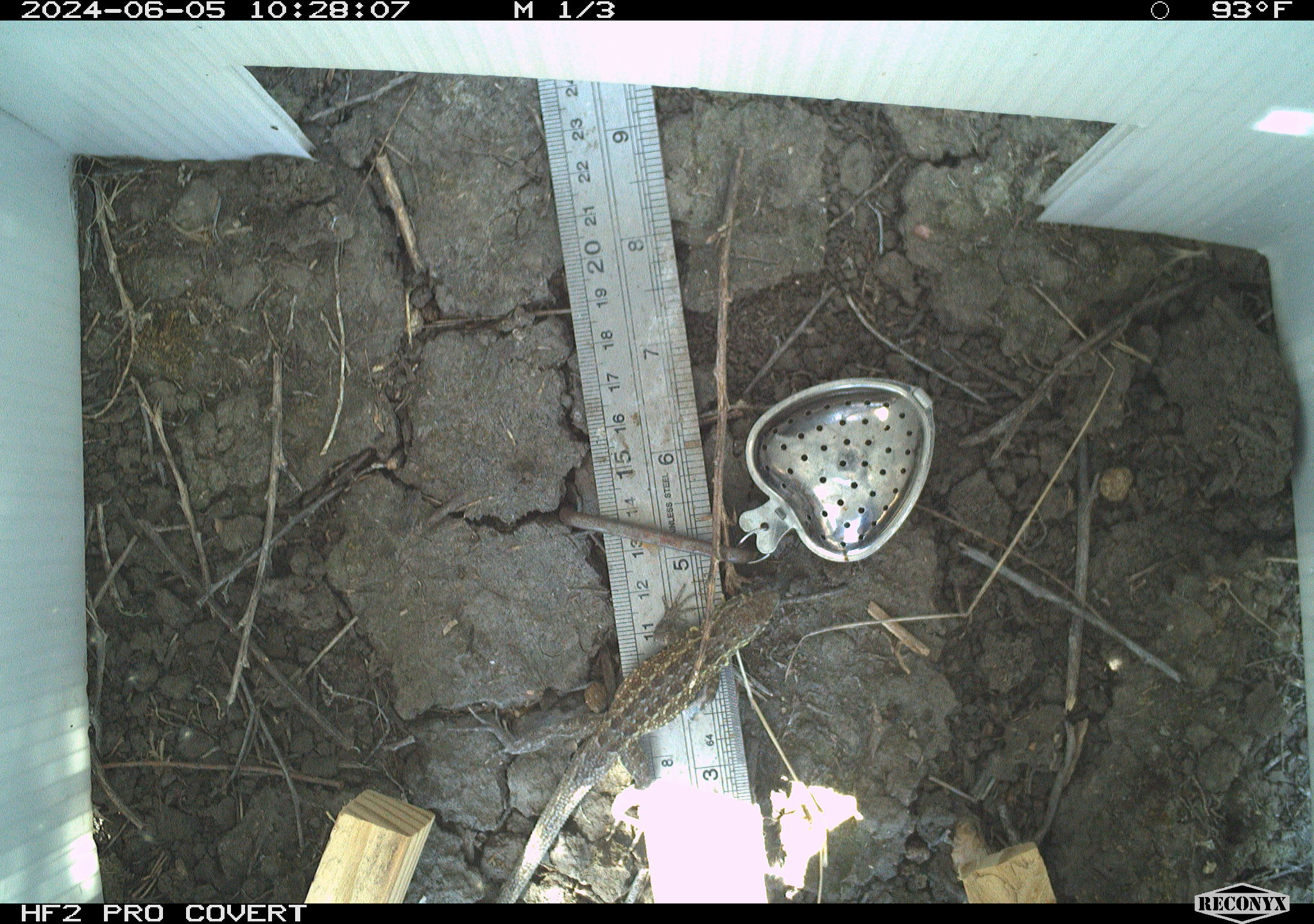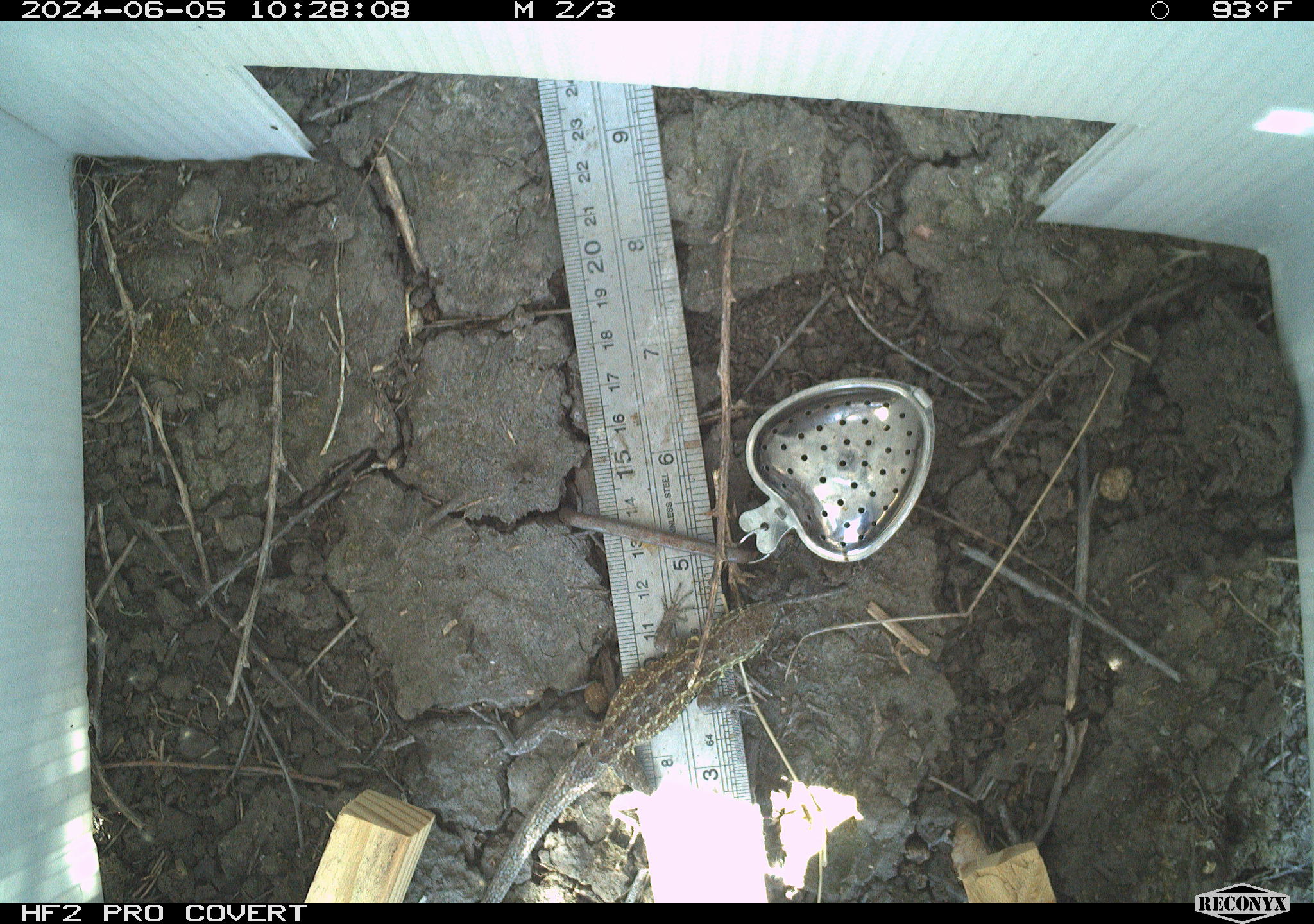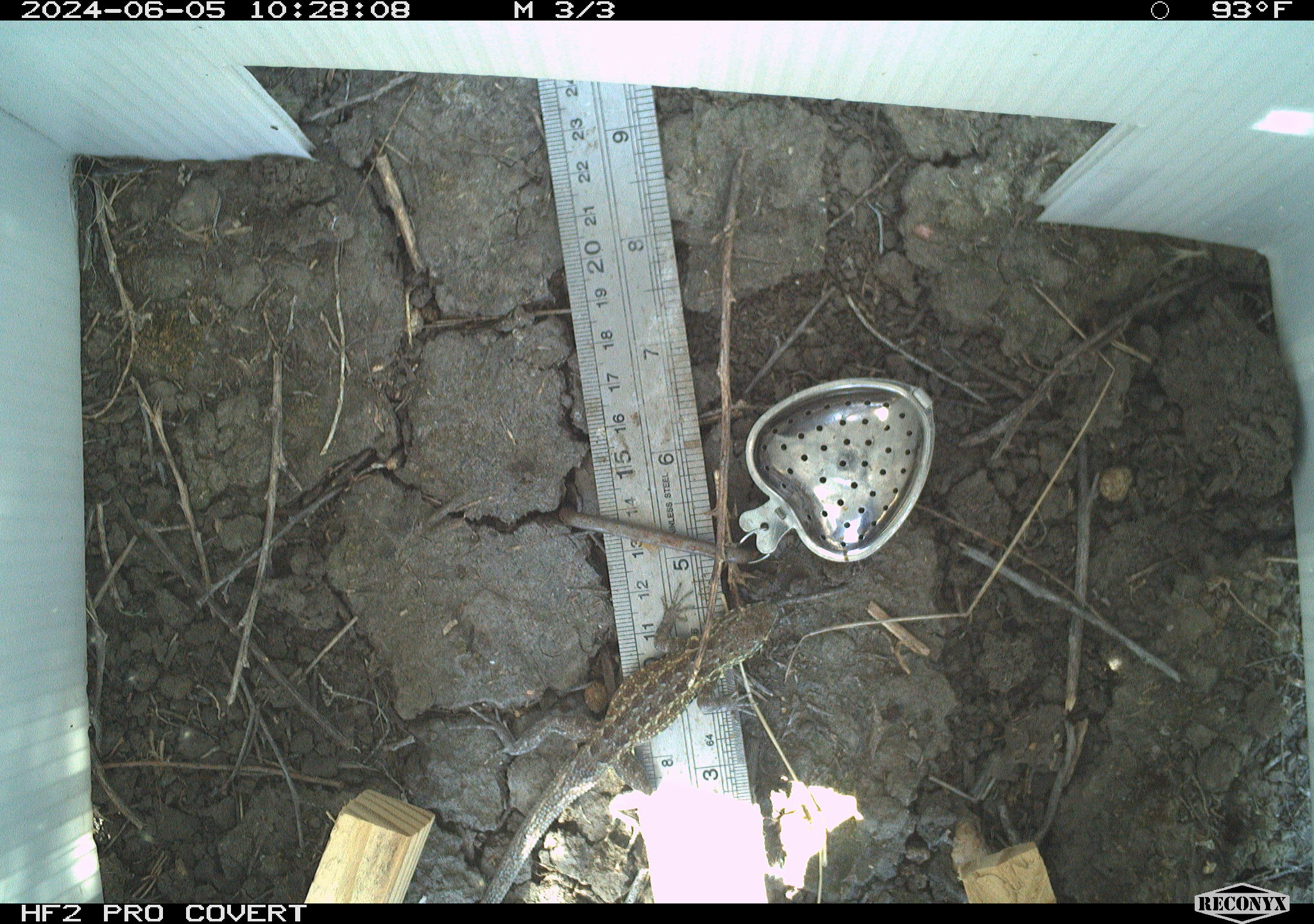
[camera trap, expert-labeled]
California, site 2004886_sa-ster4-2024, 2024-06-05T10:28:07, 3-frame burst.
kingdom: Animalia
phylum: Chordata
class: Reptilia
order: Squamata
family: Phrynosomatidae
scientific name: Phrynosomatidae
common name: phrynosomatid lizards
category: phrynosomatidae family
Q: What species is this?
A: Phrynosomatidae family (phrynosomatid lizards) (Phrynosomatidae).